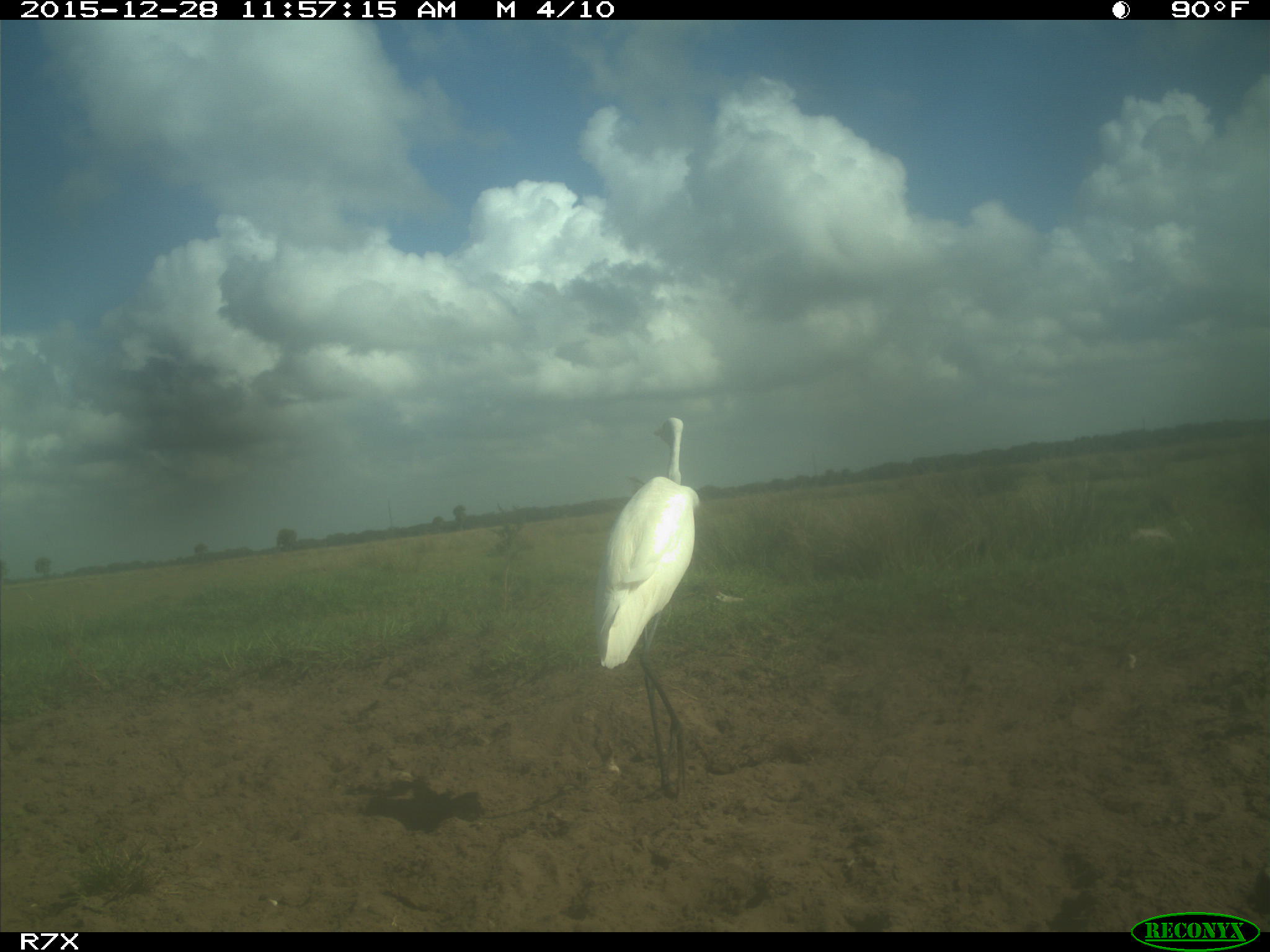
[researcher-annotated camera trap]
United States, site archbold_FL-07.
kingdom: Animalia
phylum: Chordata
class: Aves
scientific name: Aves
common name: birds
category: unidentified bird